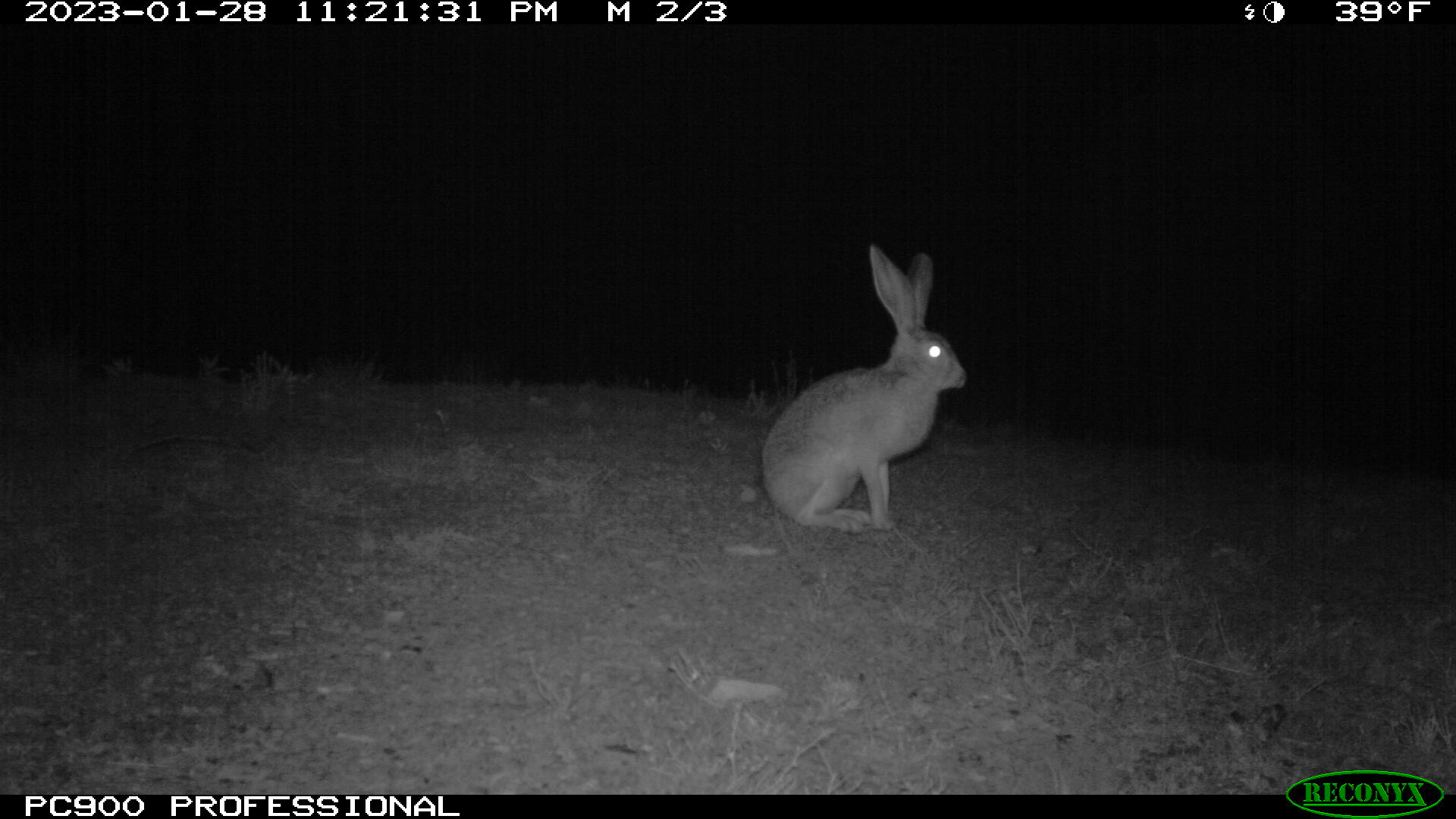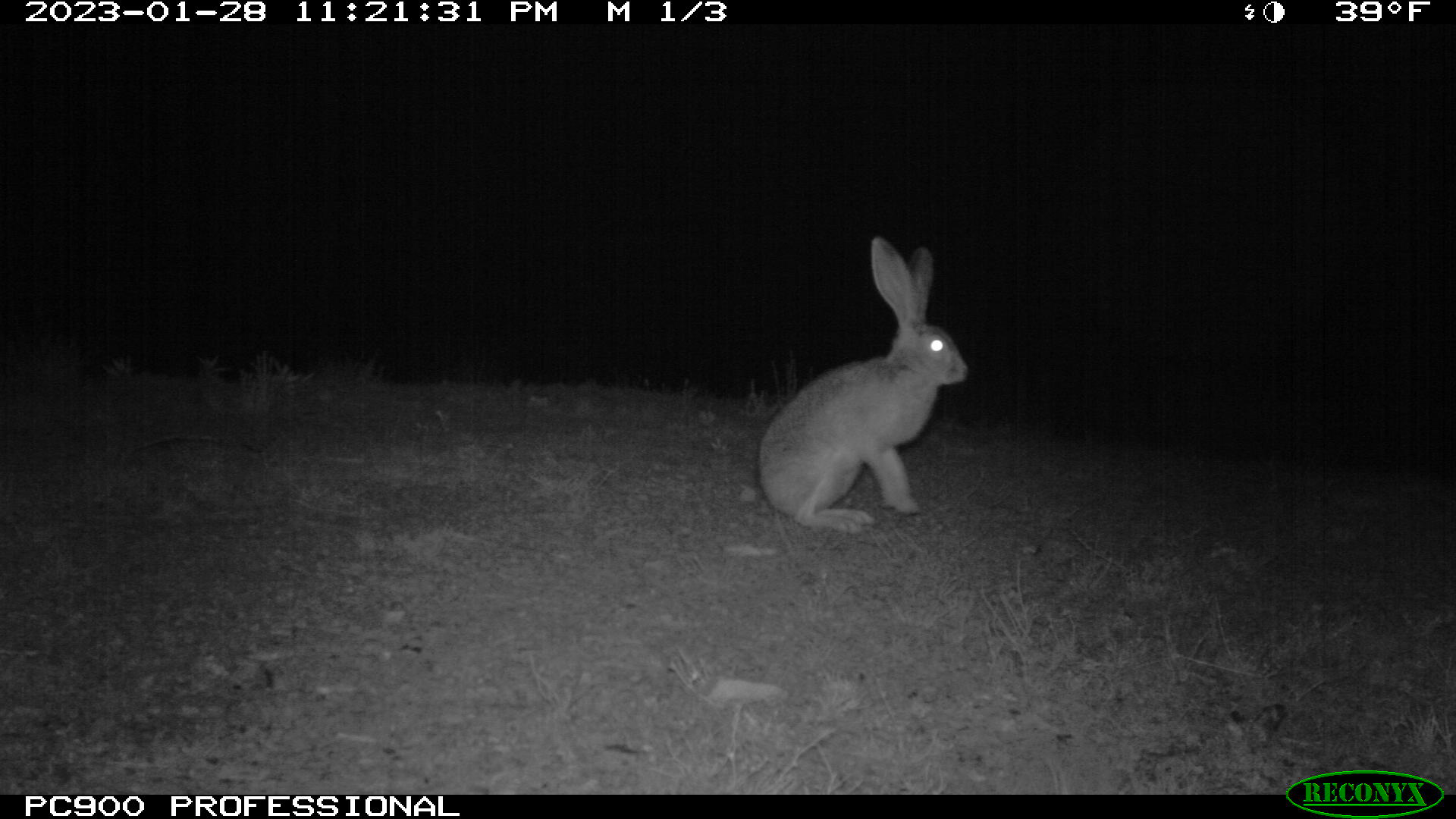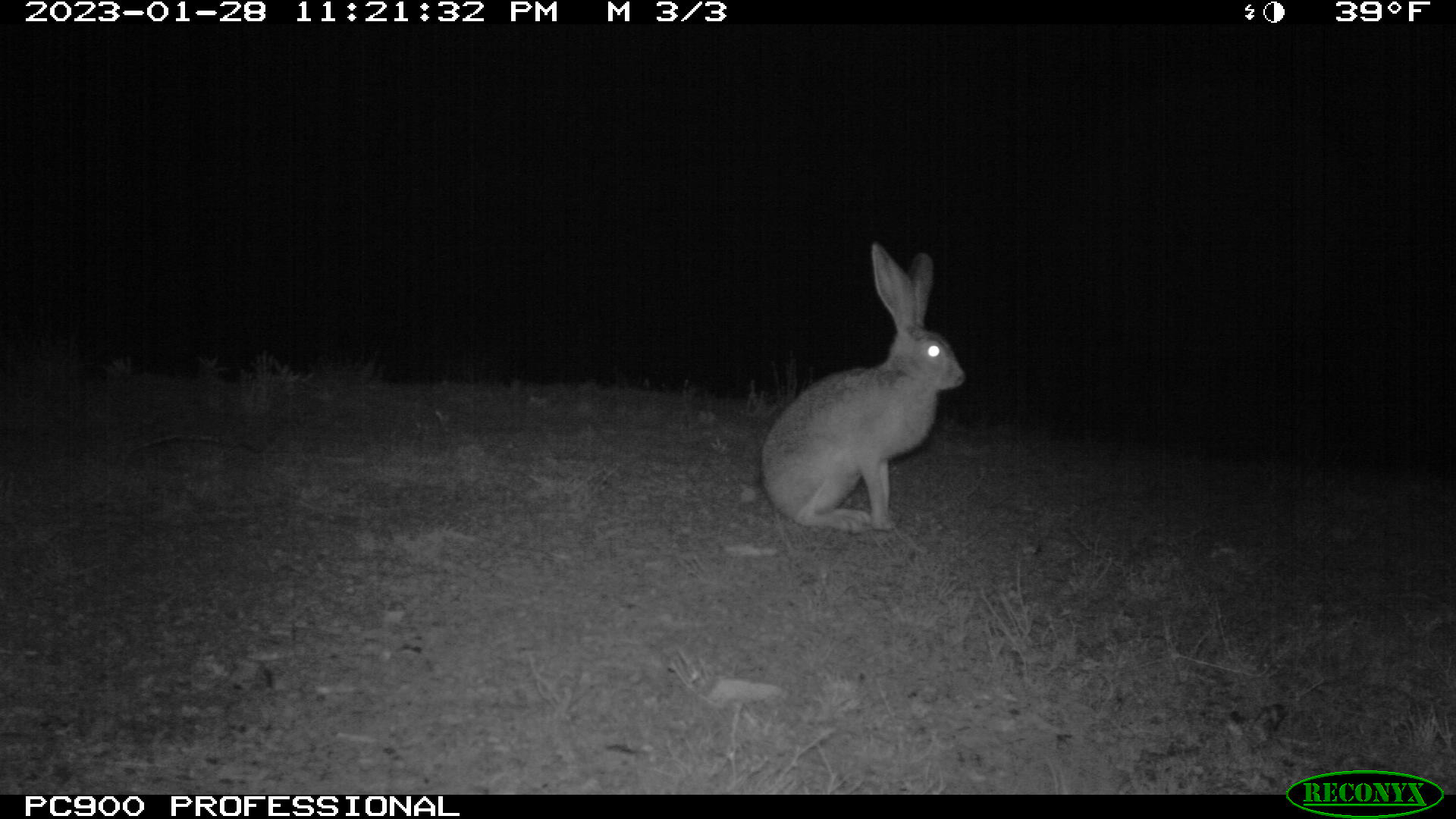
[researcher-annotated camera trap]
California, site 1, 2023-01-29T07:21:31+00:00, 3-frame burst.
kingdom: Animalia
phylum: Chordata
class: Mammalia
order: Lagomorpha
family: Leporidae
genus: Lepus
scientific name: Lepus californicus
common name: black-tailed jackrabbit